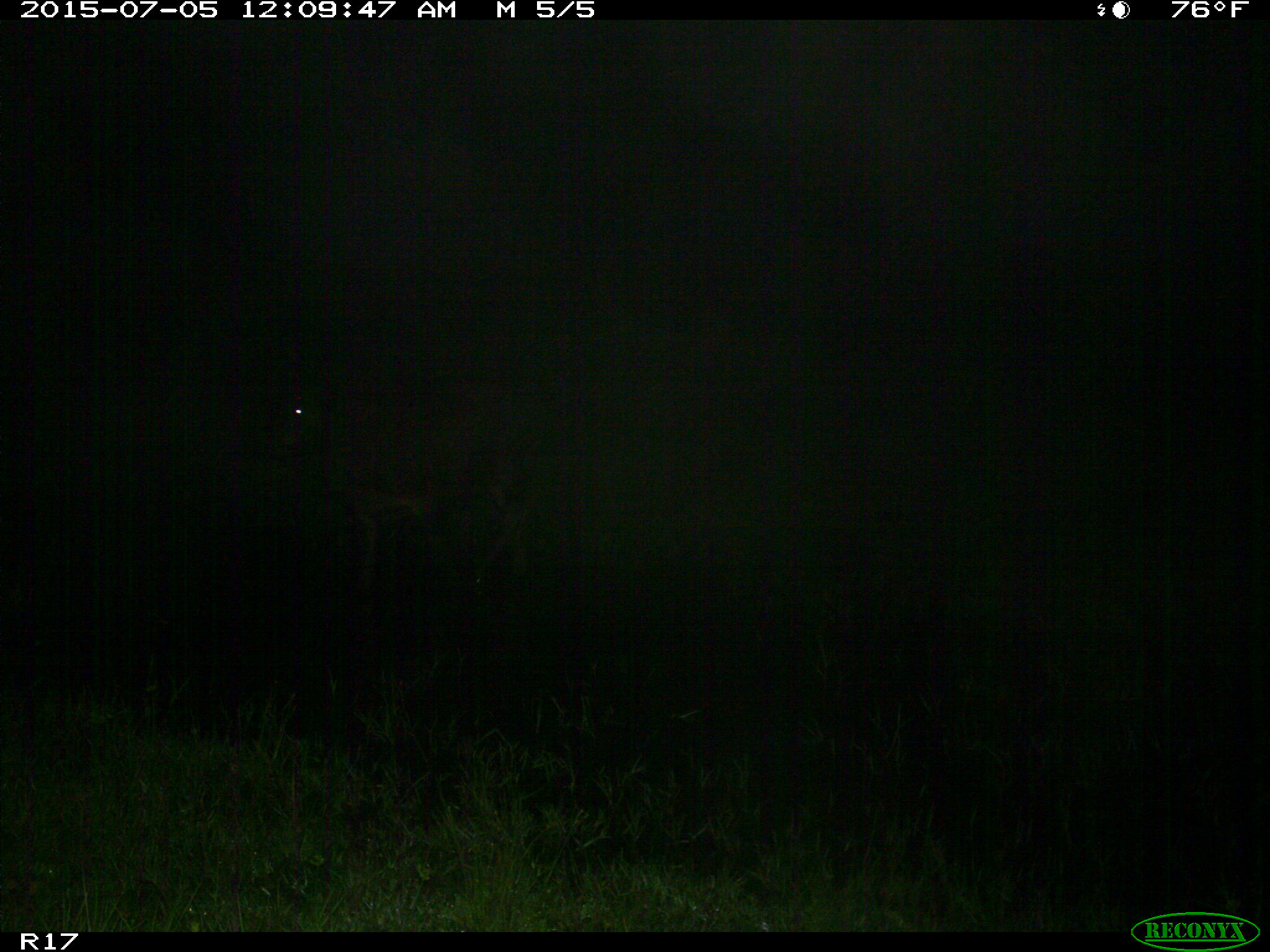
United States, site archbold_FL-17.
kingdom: Animalia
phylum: Chordata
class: Mammalia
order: Artiodactyla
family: Bovidae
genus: Bos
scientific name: Bos taurus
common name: domestic cow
Bos taurus (domestic cow).